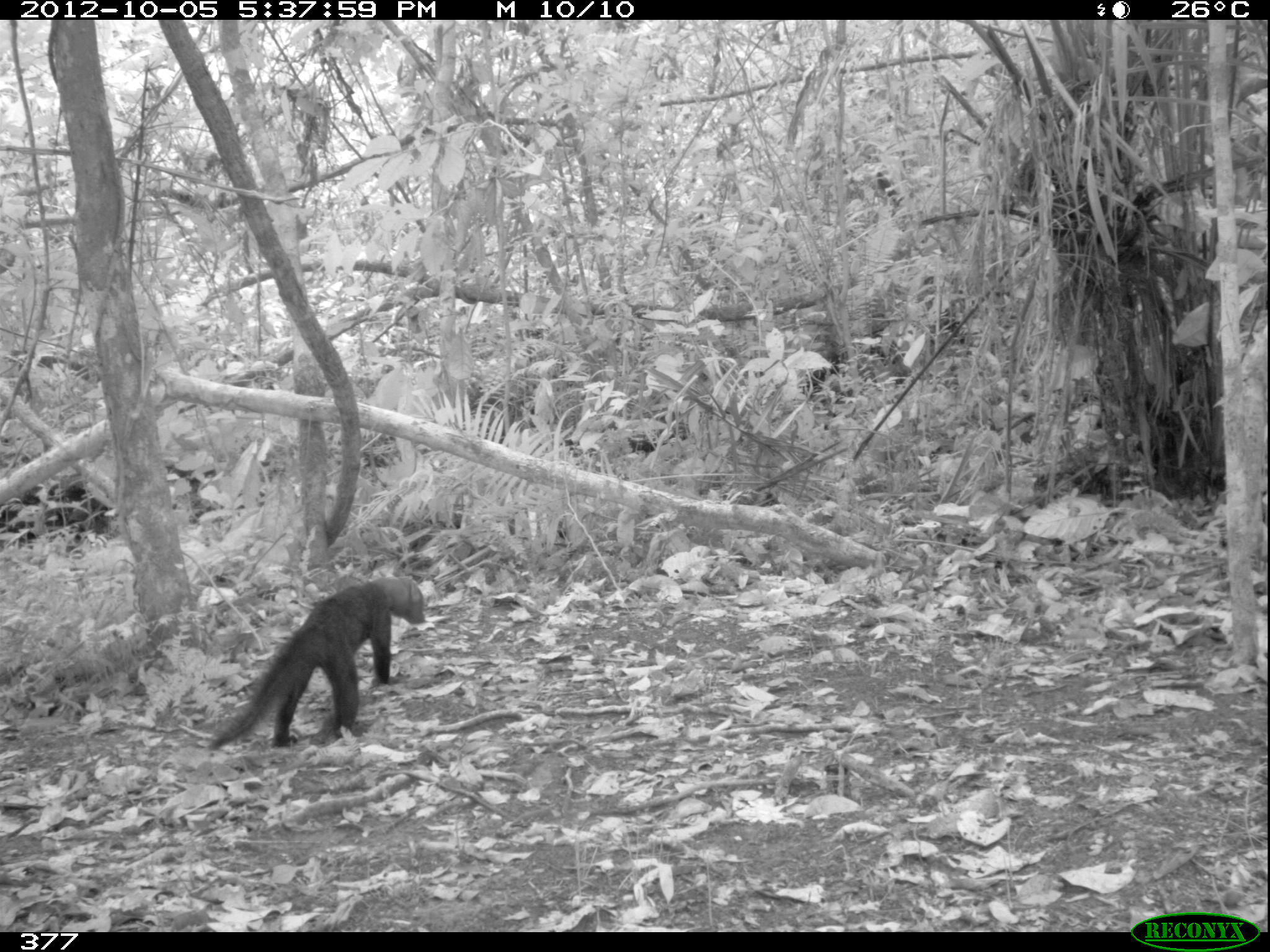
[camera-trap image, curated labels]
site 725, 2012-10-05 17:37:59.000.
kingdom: Animalia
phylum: Chordata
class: Mammalia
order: Carnivora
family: Mustelidae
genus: Eira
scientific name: Eira barbara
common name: tayra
Eira barbara (tayra).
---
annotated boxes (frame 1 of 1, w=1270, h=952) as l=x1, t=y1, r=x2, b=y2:
eira barbara: l=206, t=575, r=425, b=756